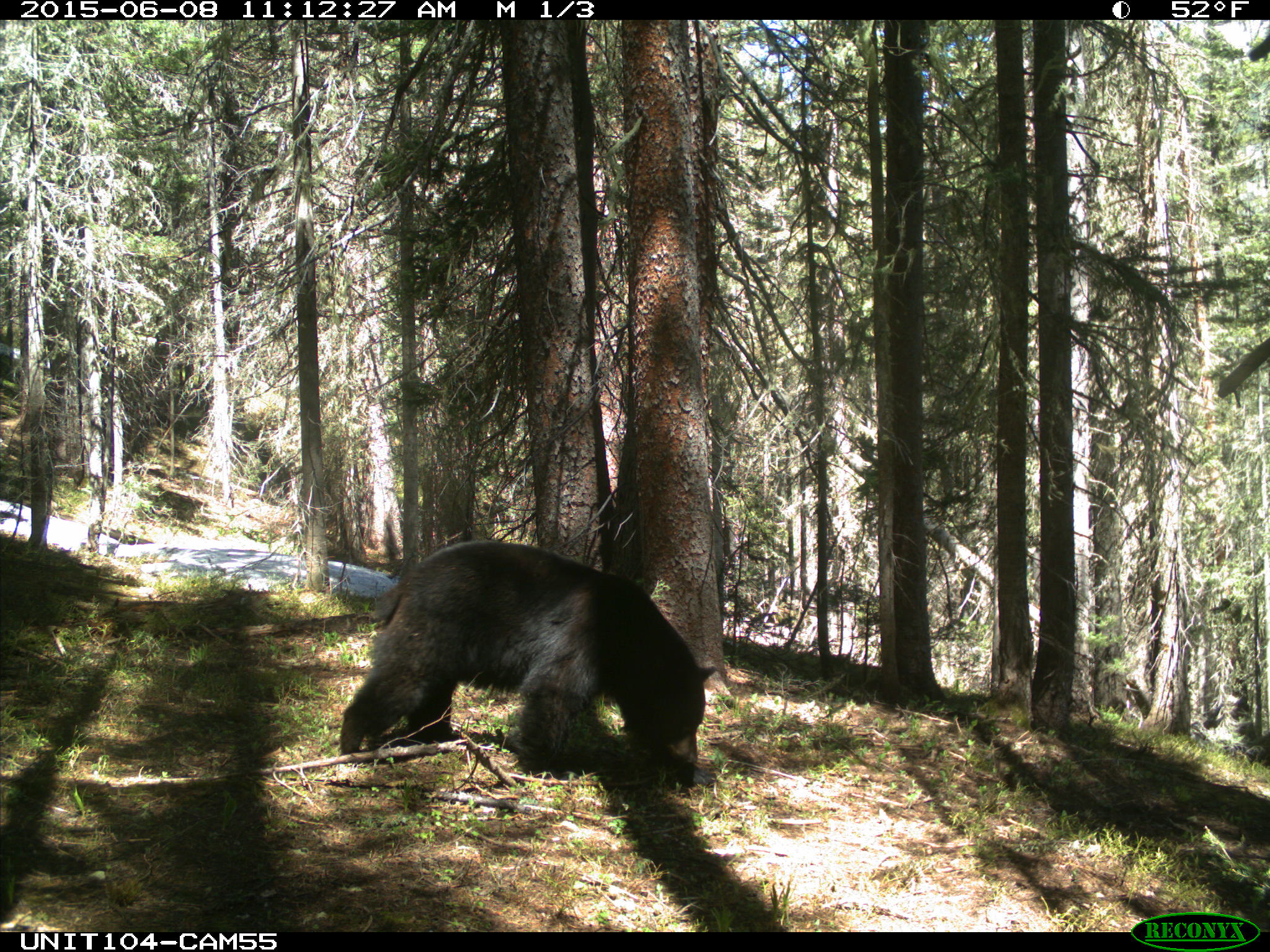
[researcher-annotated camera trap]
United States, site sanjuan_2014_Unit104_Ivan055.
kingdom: Animalia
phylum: Chordata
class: Mammalia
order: Carnivora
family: Ursidae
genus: Ursus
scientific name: Ursus americanus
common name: american black bear